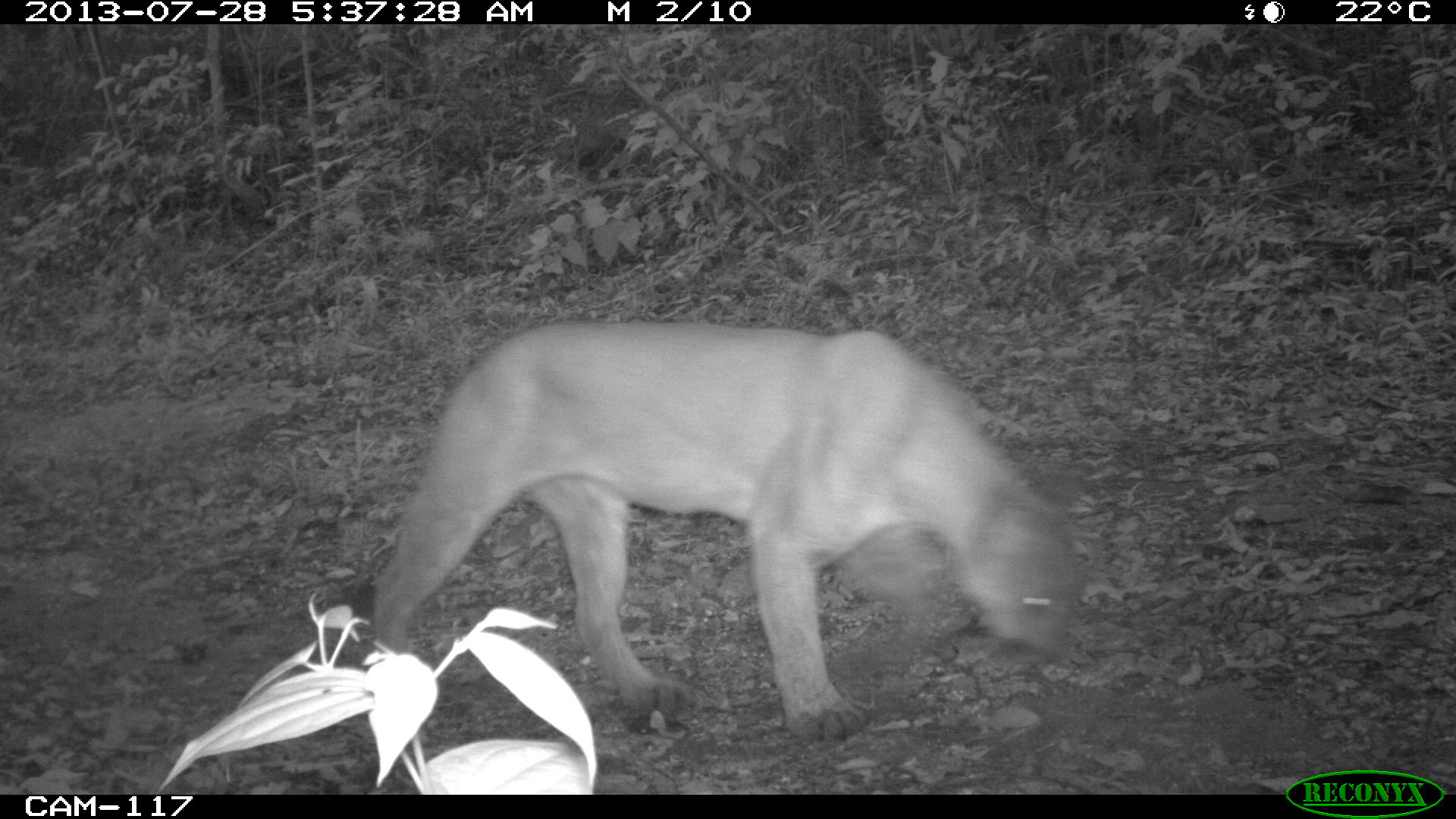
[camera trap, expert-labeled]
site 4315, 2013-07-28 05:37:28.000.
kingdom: Animalia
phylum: Chordata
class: Mammalia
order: Carnivora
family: Felidae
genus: Puma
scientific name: Puma concolor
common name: mountain lion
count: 1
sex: male